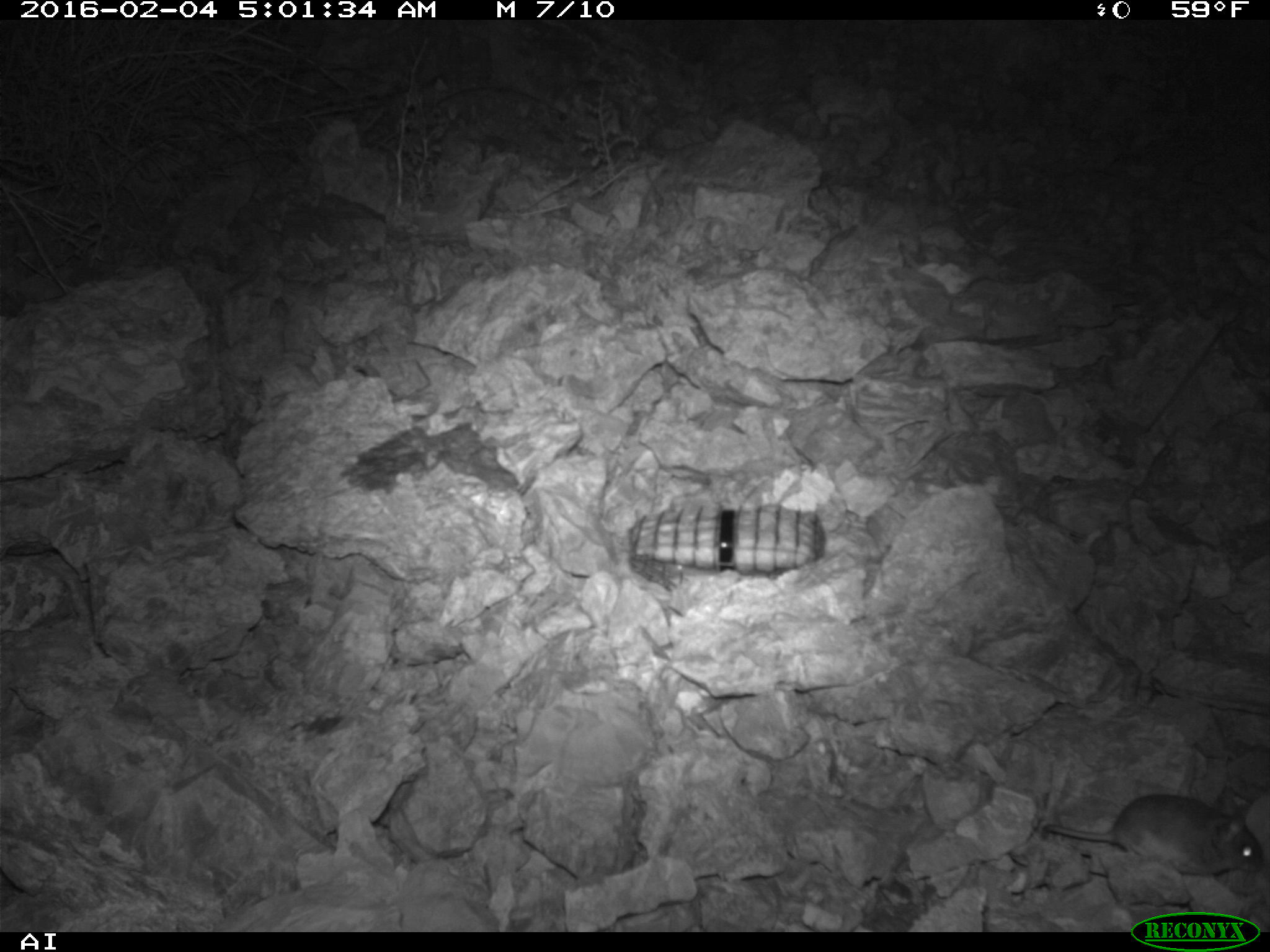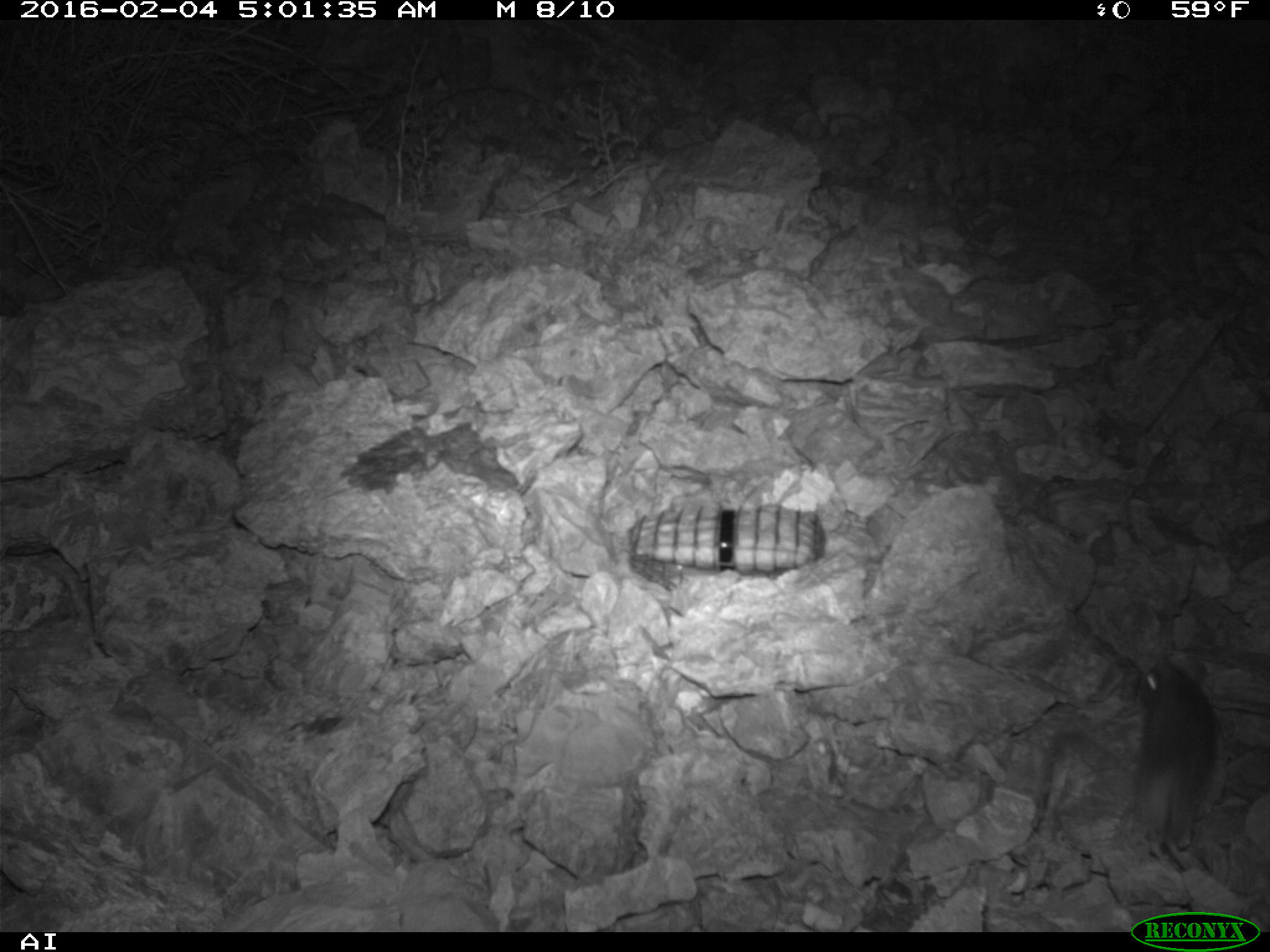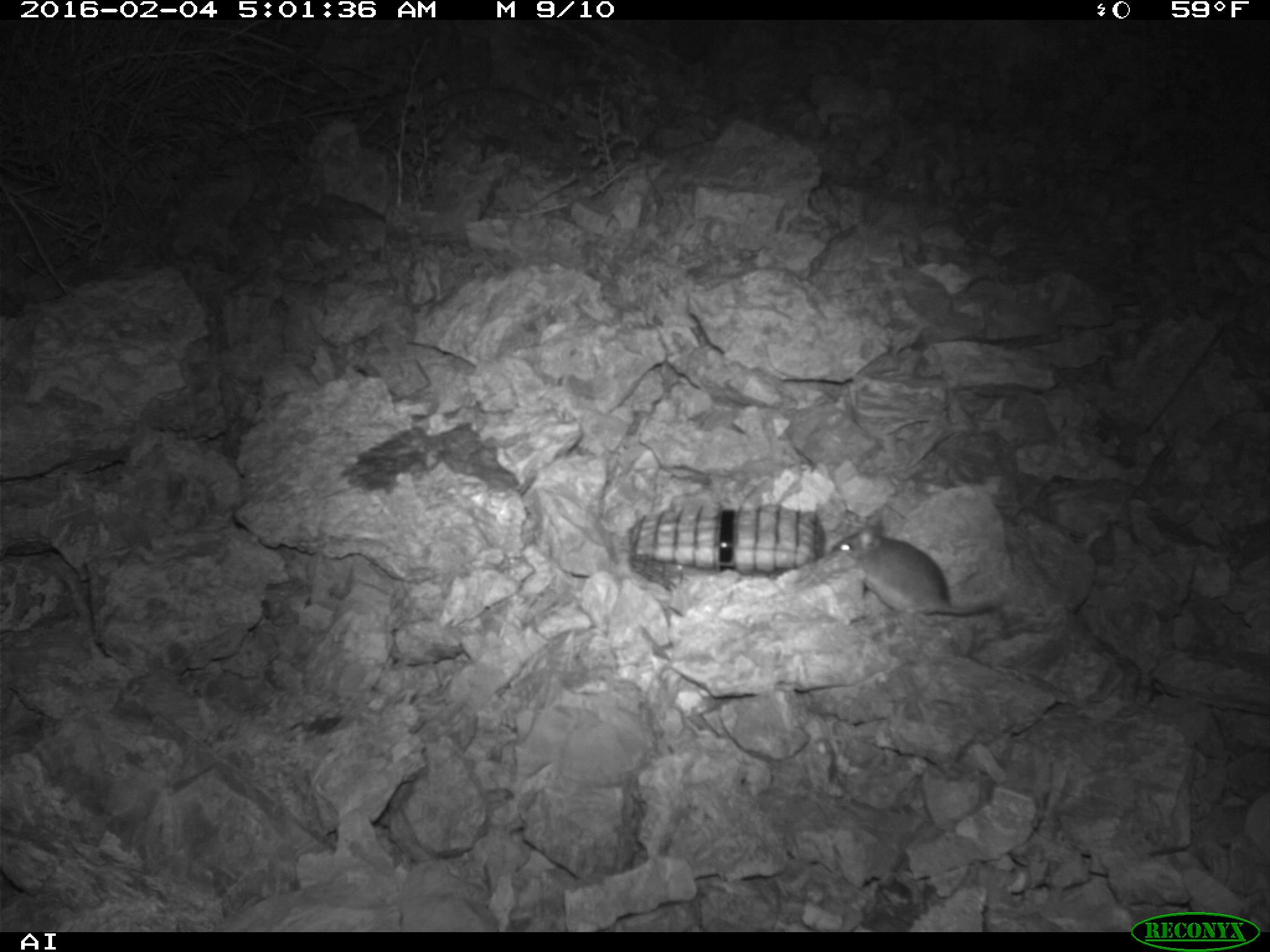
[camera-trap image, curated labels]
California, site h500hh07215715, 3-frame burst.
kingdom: Animalia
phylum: Chordata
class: Mammalia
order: Rodentia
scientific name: Rodentia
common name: rodent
Rodent (Rodentia).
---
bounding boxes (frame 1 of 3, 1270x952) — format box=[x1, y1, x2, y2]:
rodent: box=[1041, 793, 1263, 880]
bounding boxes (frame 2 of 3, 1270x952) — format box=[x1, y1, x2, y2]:
rodent: box=[1132, 656, 1217, 869]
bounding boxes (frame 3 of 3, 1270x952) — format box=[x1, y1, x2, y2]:
rodent: box=[829, 520, 1005, 619]